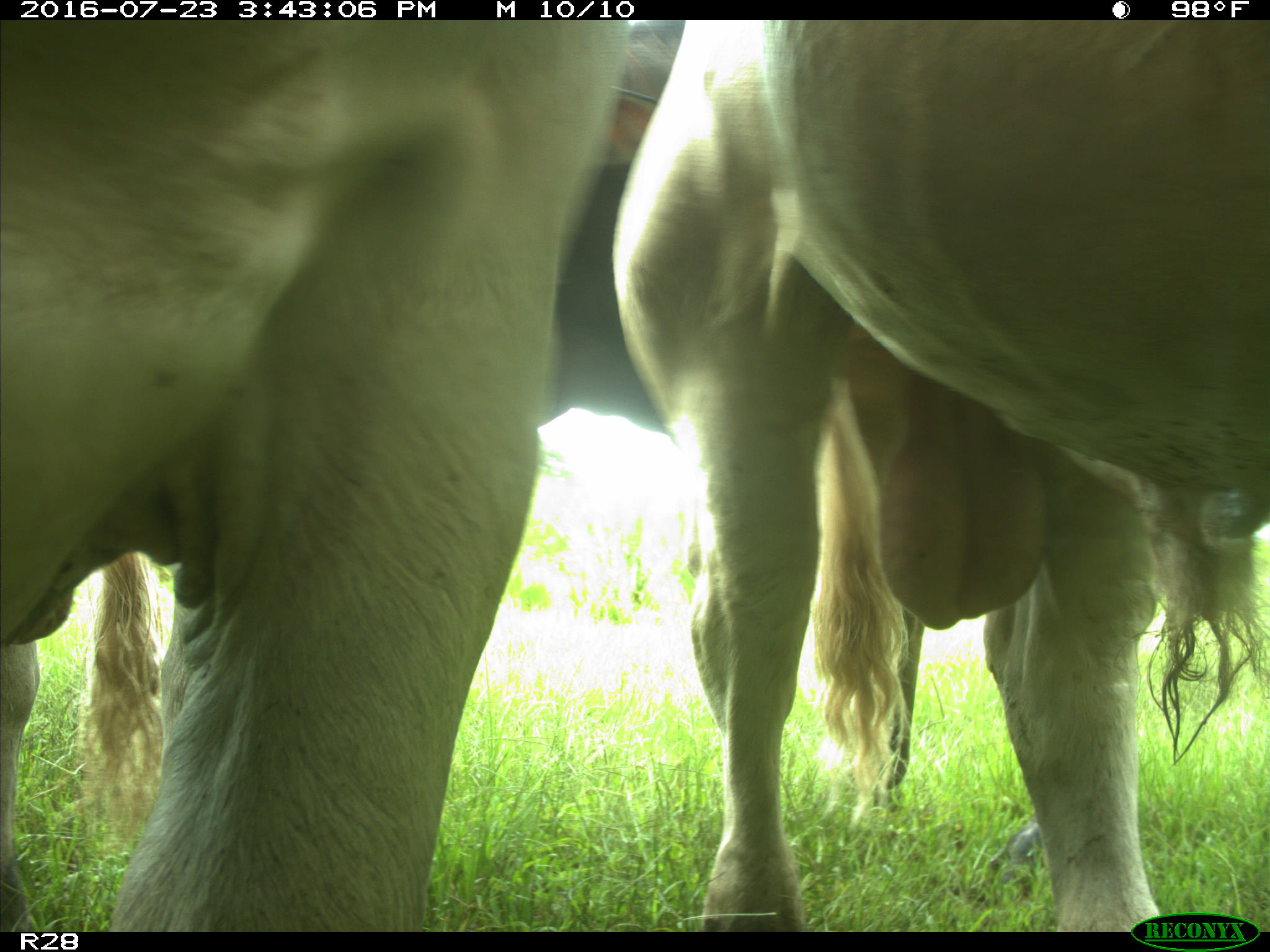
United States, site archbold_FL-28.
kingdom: Animalia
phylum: Chordata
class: Mammalia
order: Artiodactyla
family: Bovidae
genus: Bos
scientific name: Bos taurus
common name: domestic cow